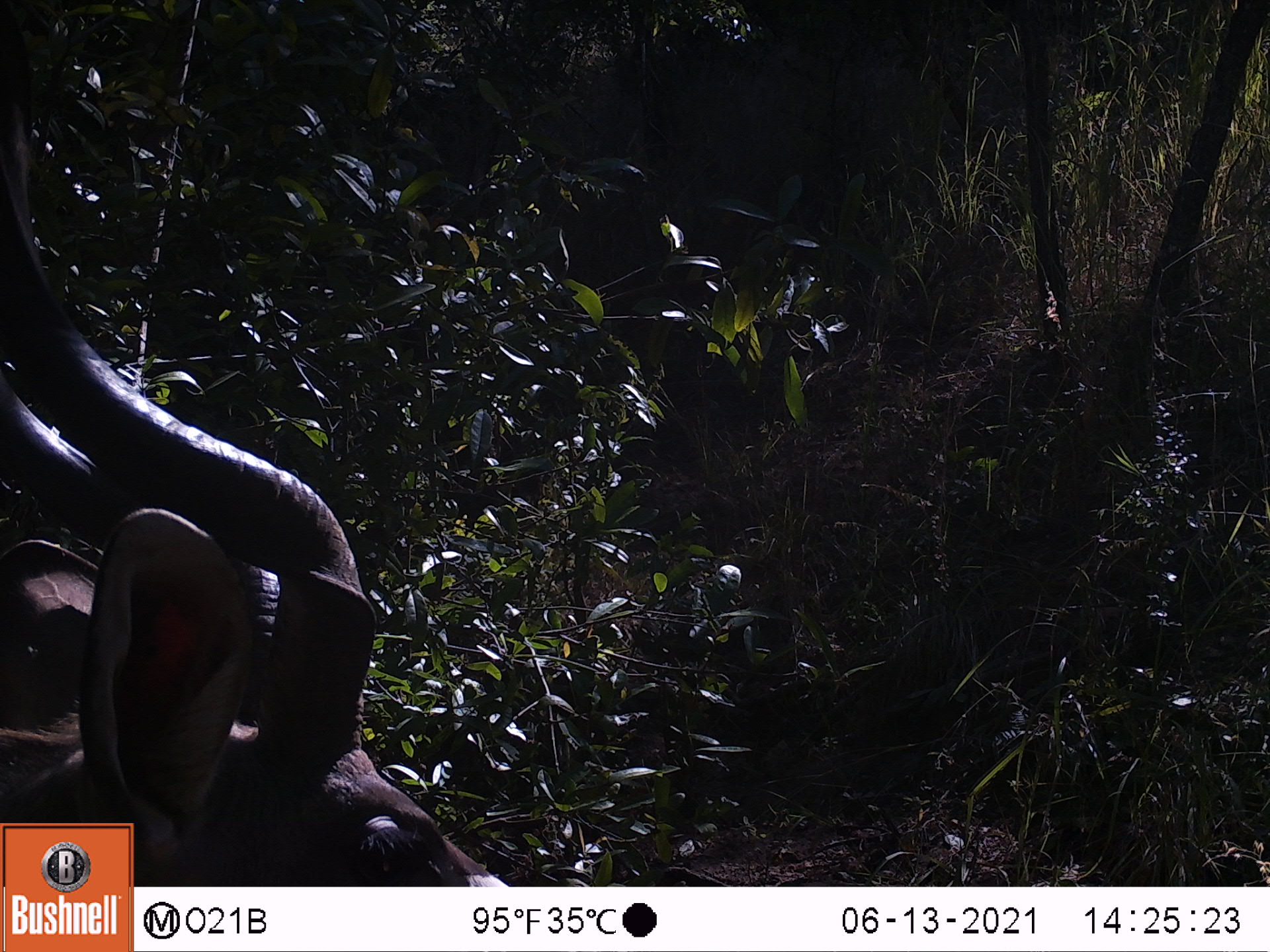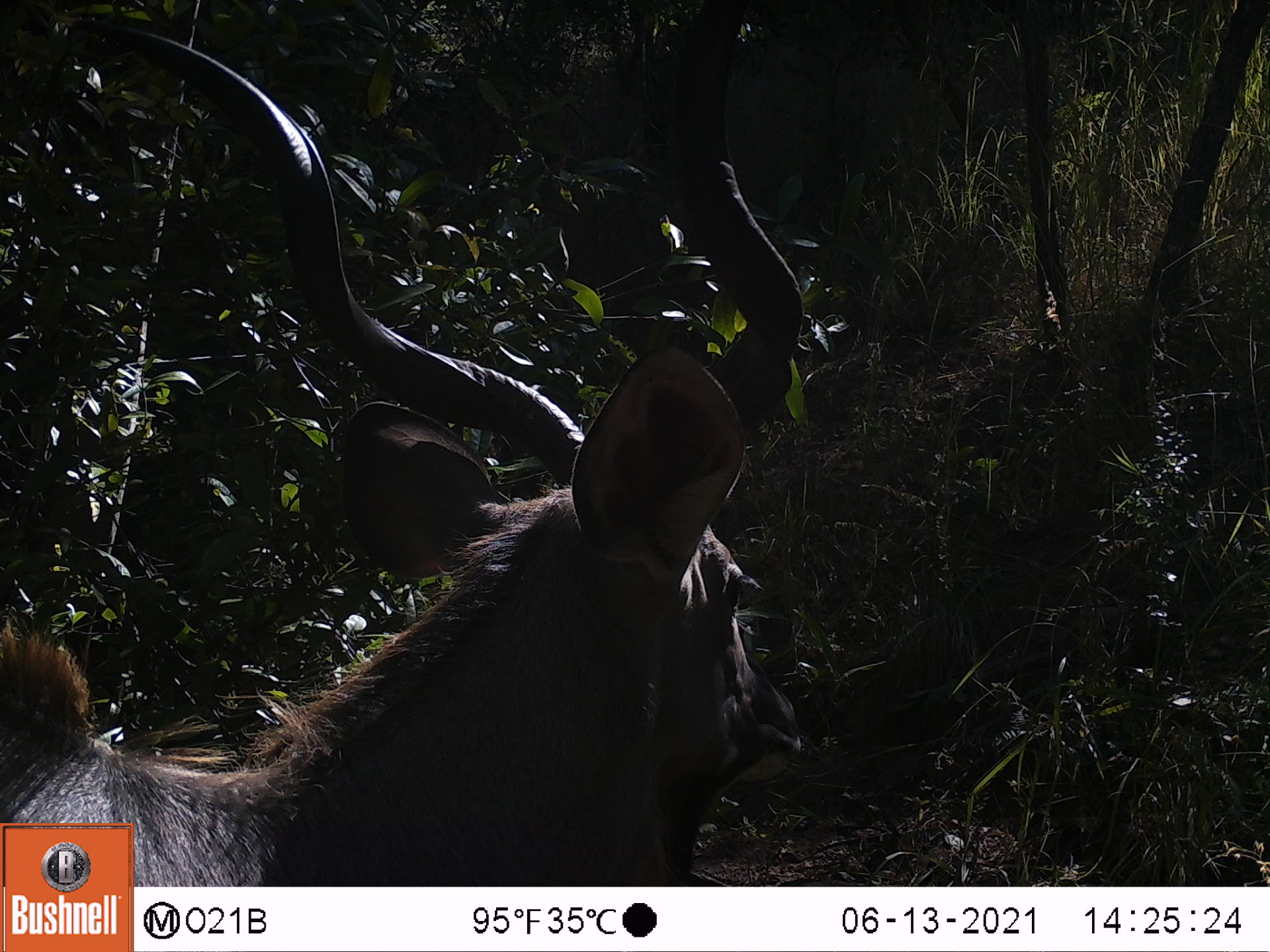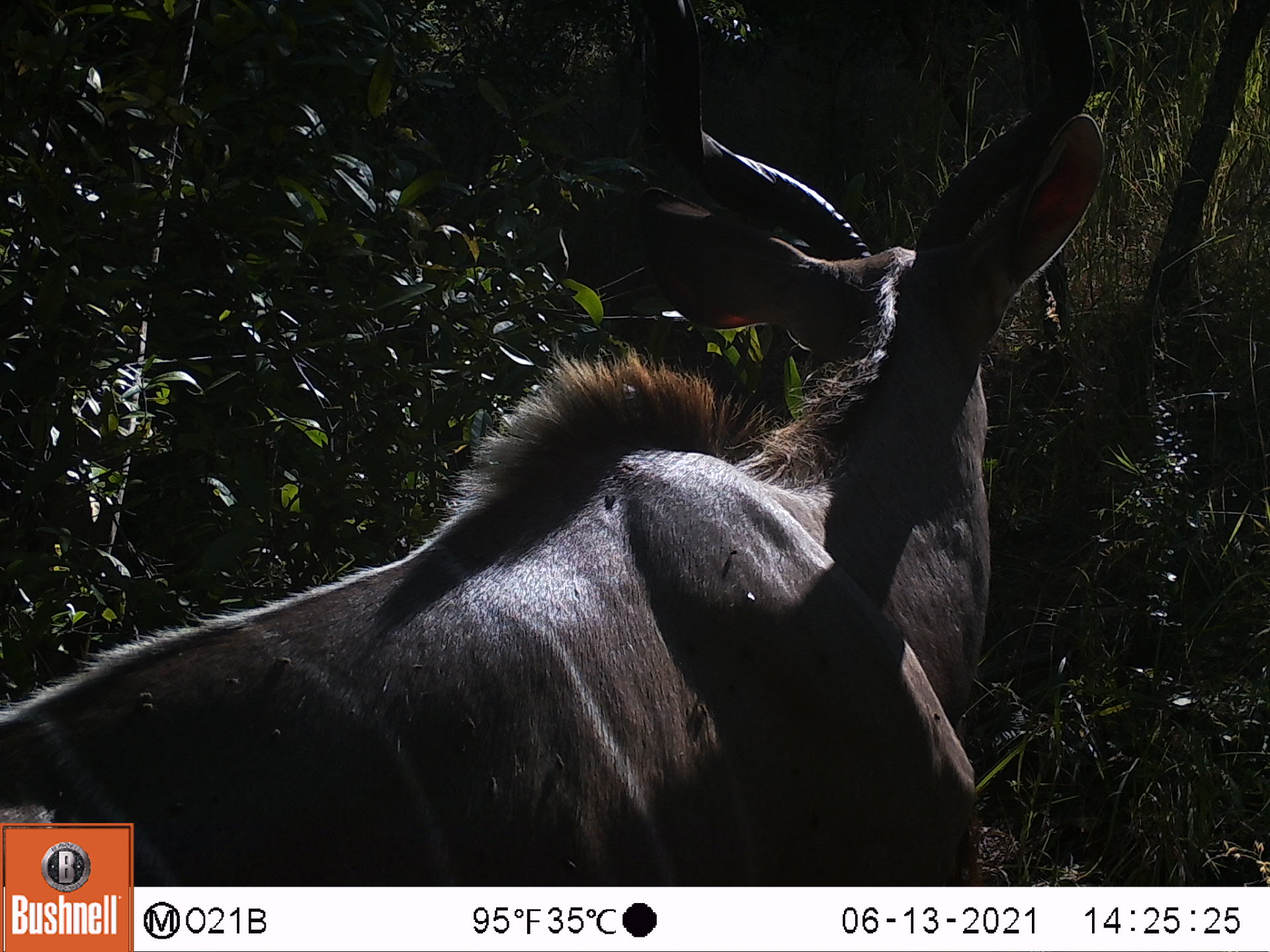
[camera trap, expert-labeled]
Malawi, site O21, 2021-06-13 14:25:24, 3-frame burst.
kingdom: Animalia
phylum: Chordata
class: Mammalia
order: Artiodactyla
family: Bovidae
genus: Tragelaphus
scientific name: Tragelaphus strepsiceros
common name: greater kudu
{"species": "greater kudu (Tragelaphus strepsiceros)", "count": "1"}